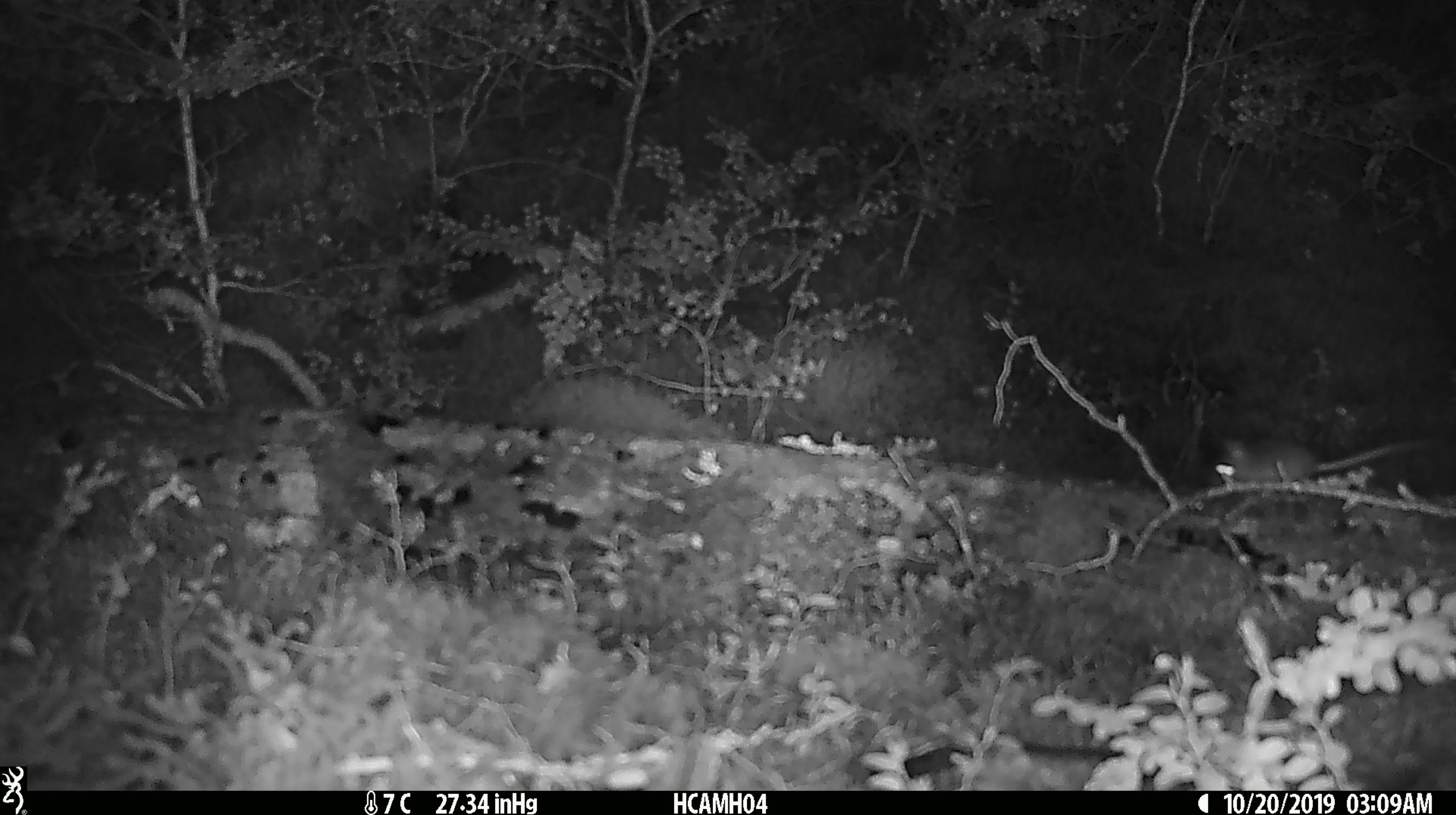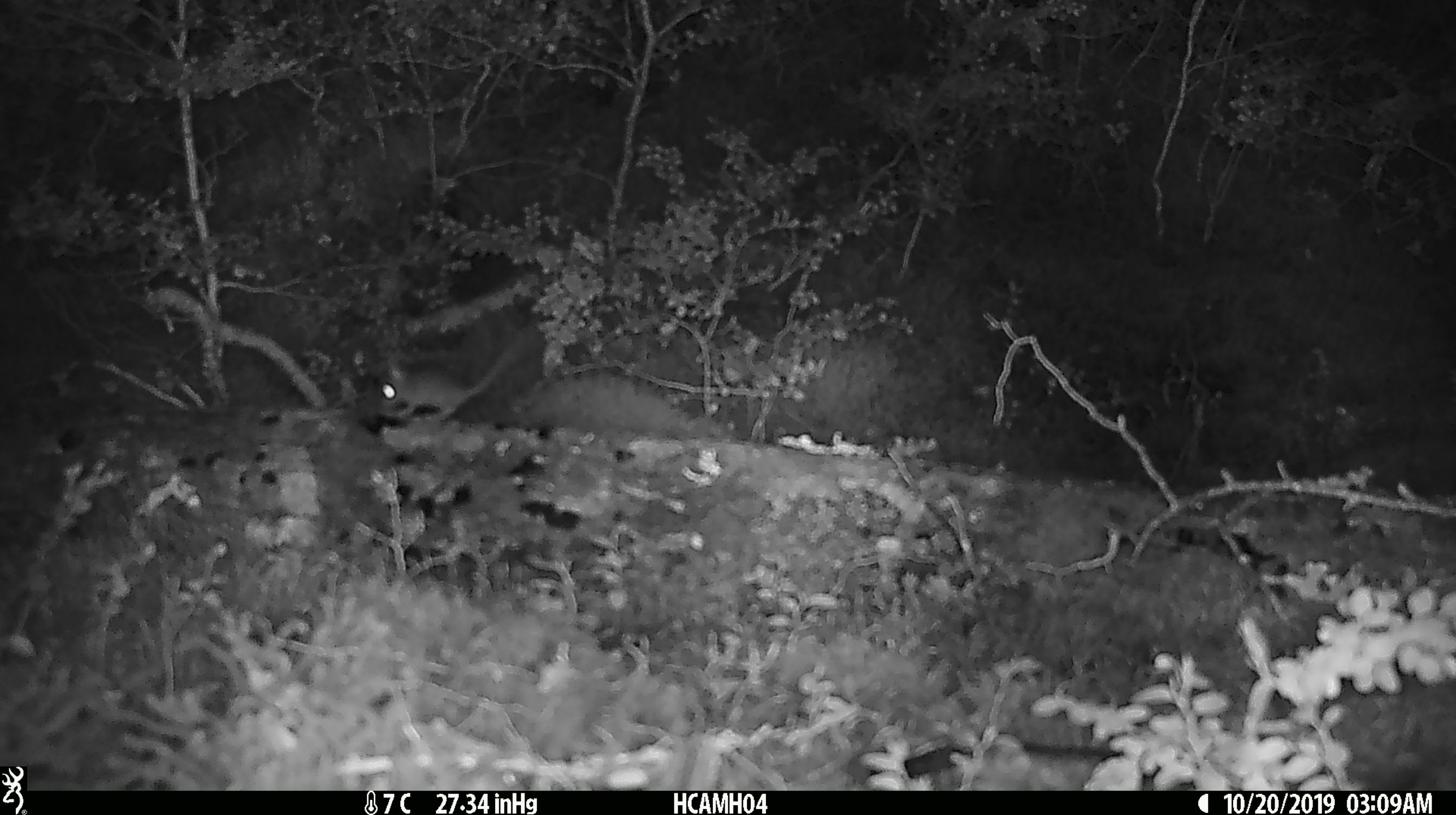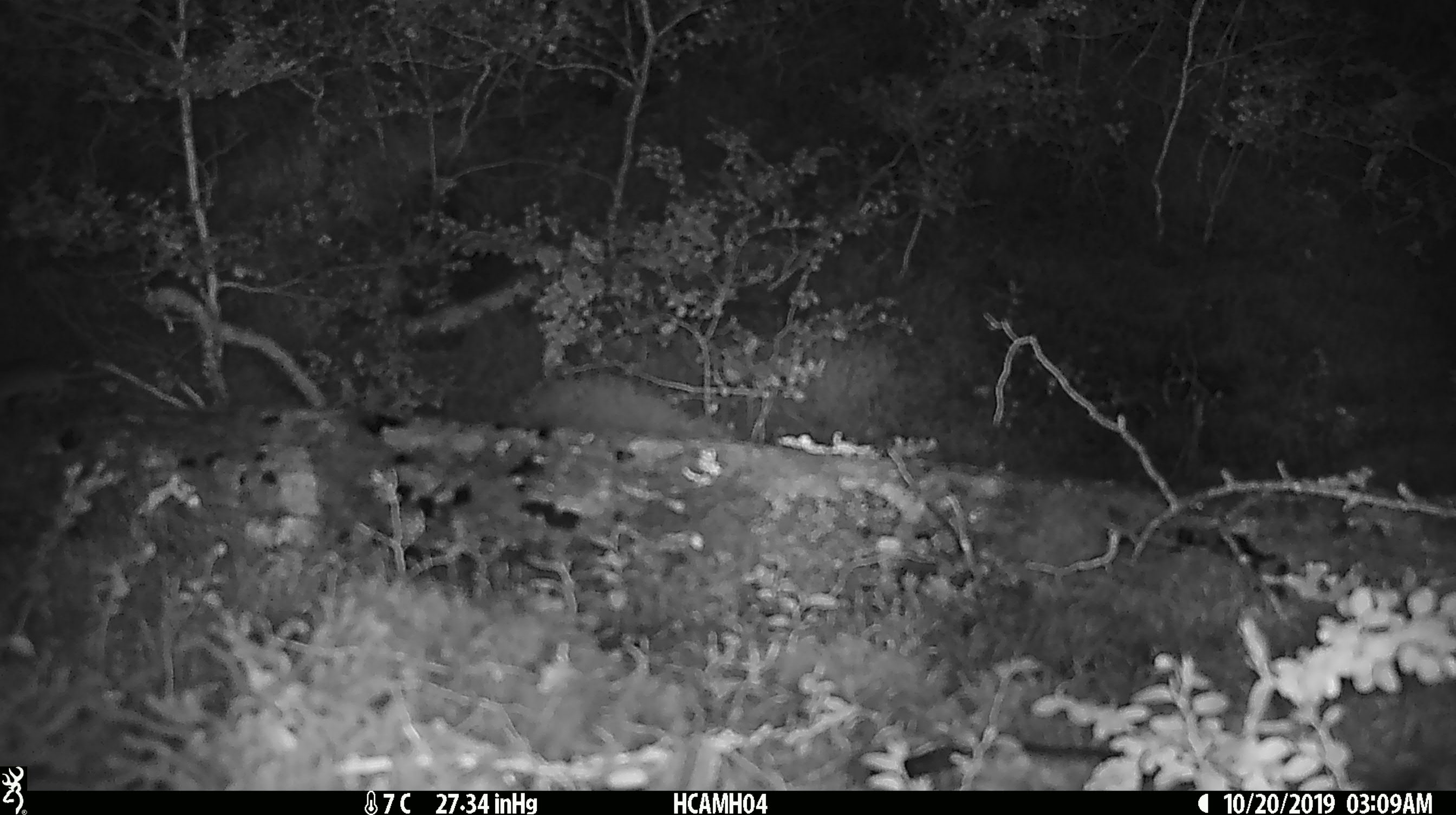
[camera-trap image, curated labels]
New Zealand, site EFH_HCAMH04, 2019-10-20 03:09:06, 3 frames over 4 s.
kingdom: Animalia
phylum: Chordata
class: Mammalia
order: Rodentia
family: Muridae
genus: Mus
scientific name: Mus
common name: mouse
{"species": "mouse (Mus)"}